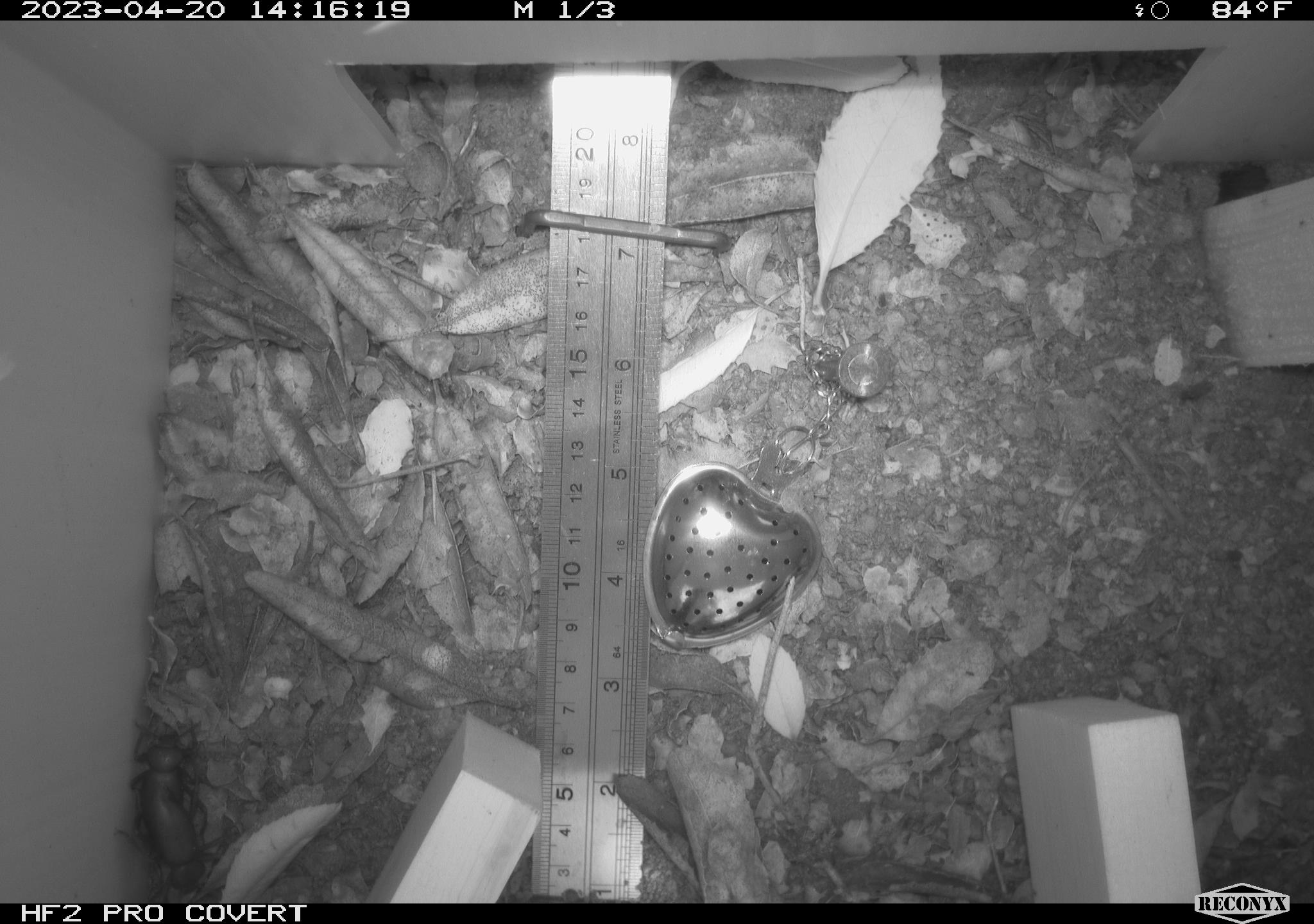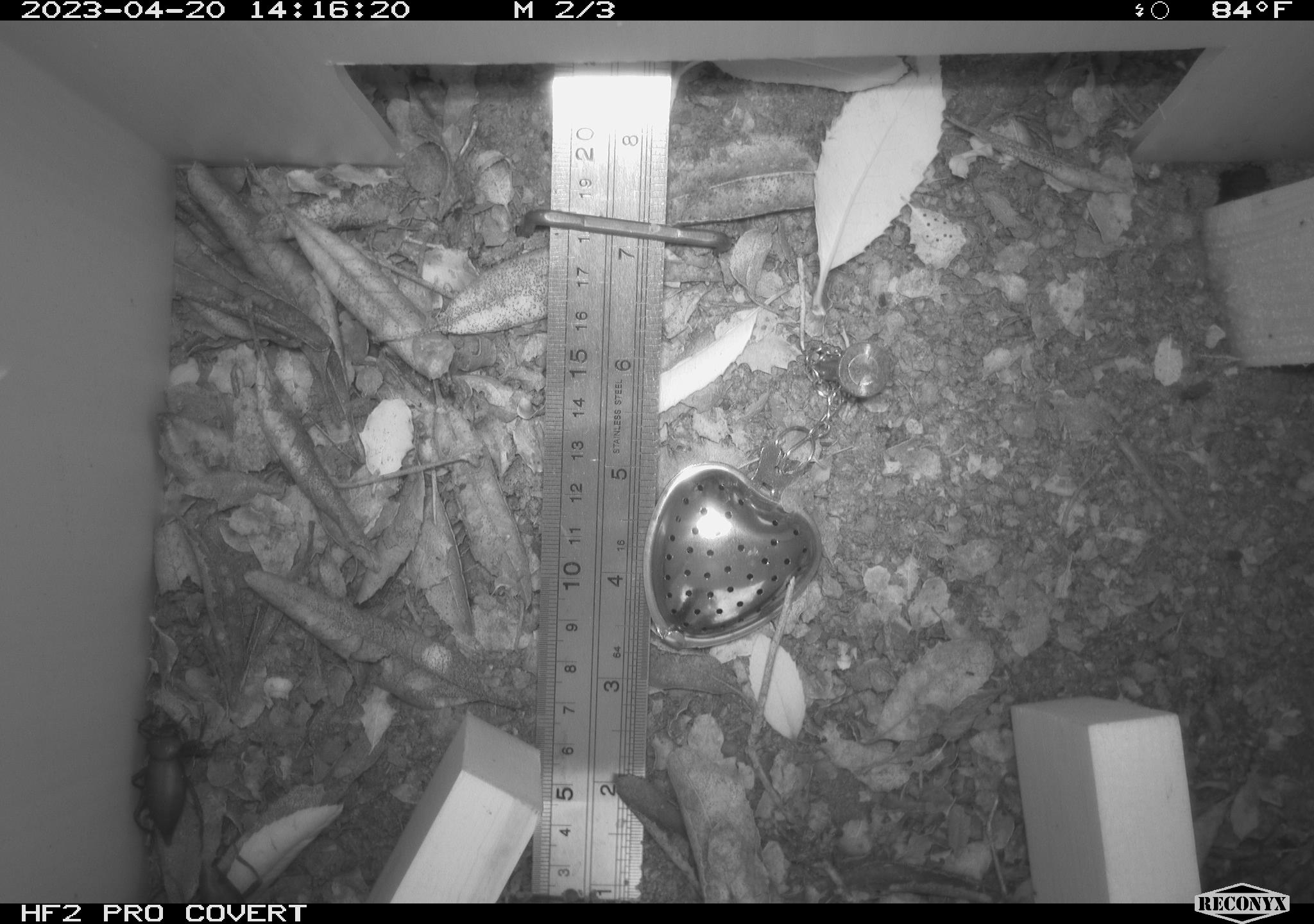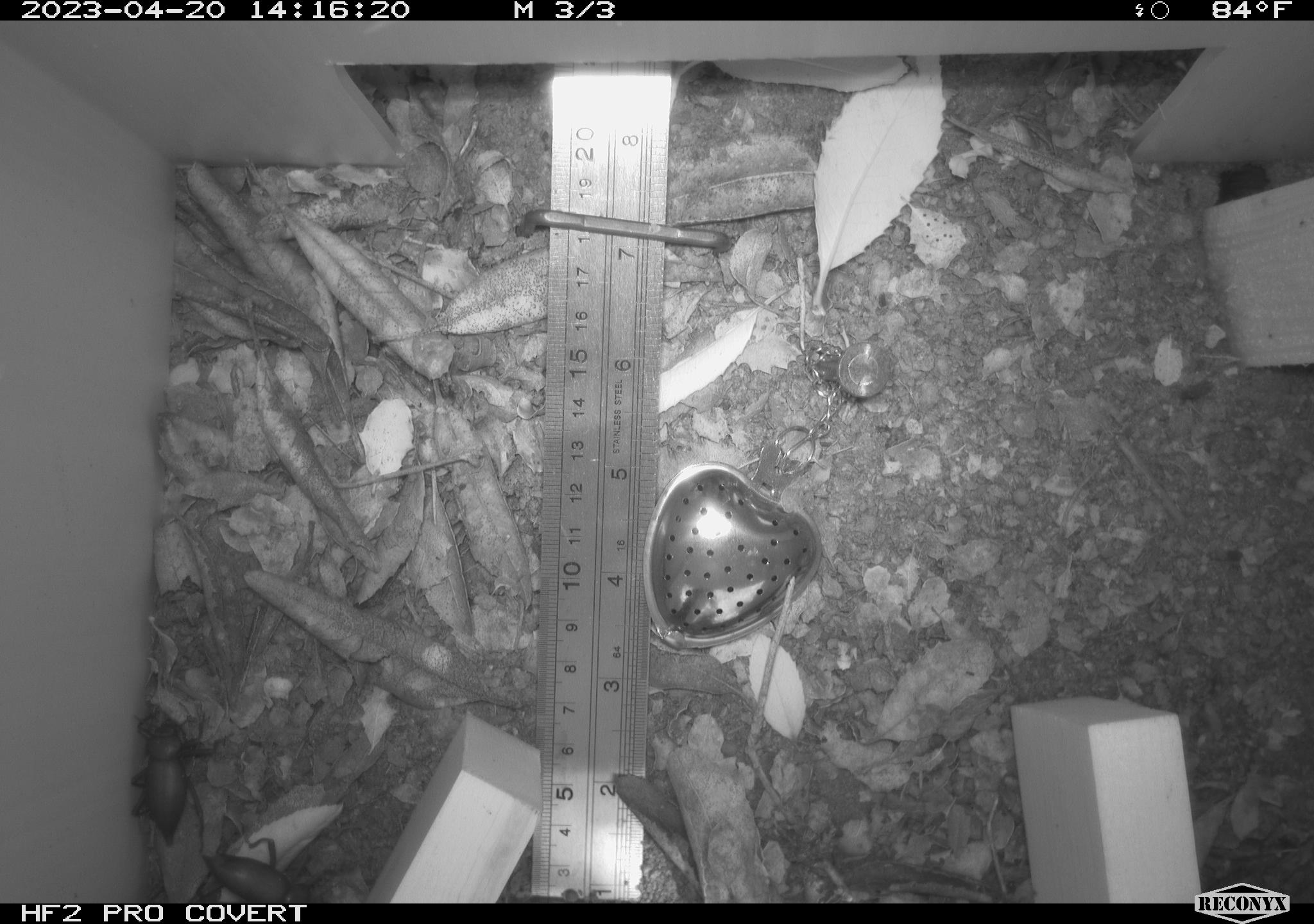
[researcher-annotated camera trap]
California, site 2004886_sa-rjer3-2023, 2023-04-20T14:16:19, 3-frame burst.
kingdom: Animalia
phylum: Arthropoda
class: Insecta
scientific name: Insecta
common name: insect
Insect (Insecta).